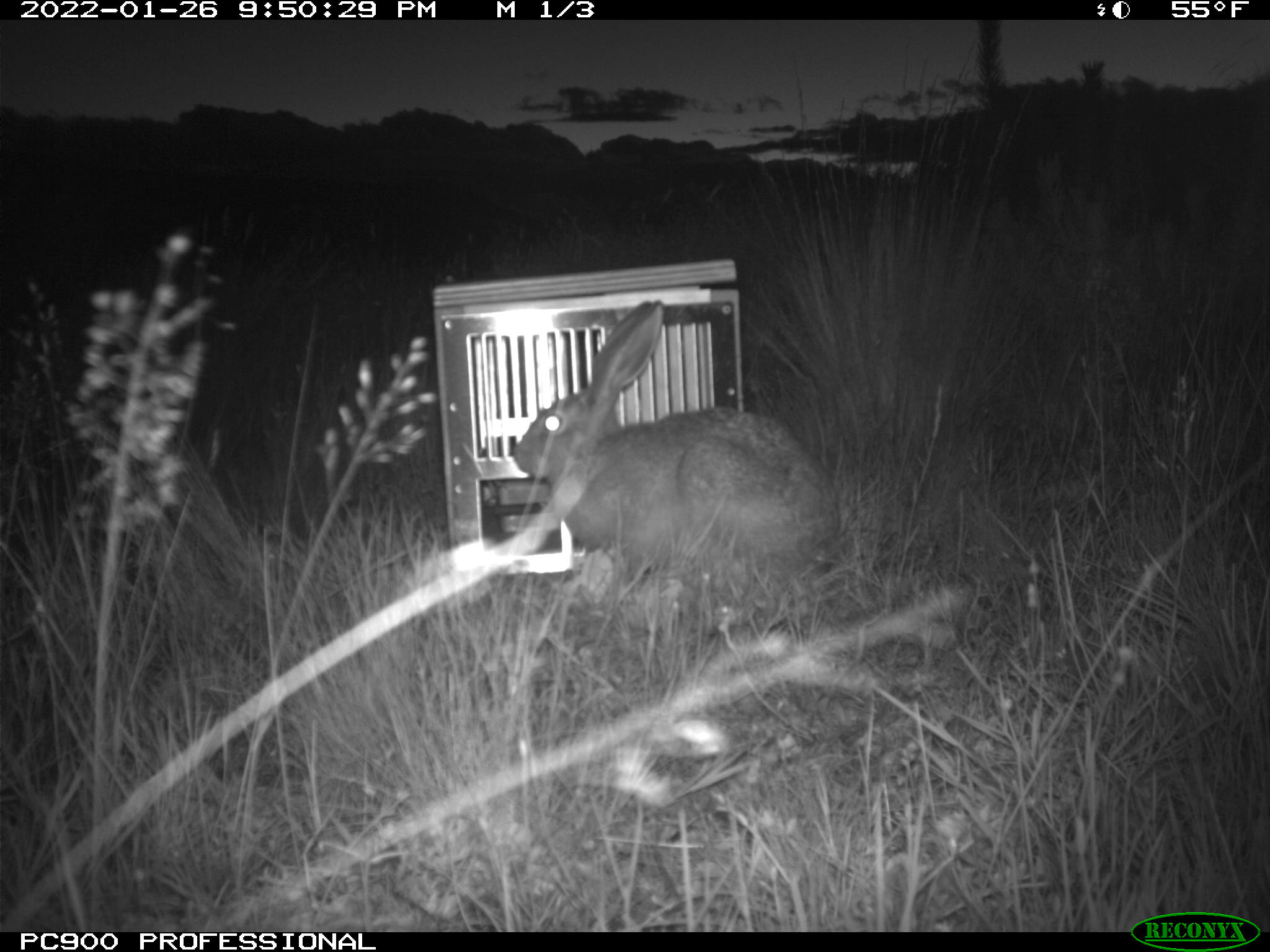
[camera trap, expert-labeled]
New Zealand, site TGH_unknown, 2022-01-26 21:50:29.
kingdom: Animalia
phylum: Chordata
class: Mammalia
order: Lagomorpha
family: Leporidae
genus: Lepus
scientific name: Lepus europaeus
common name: brown hare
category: hare